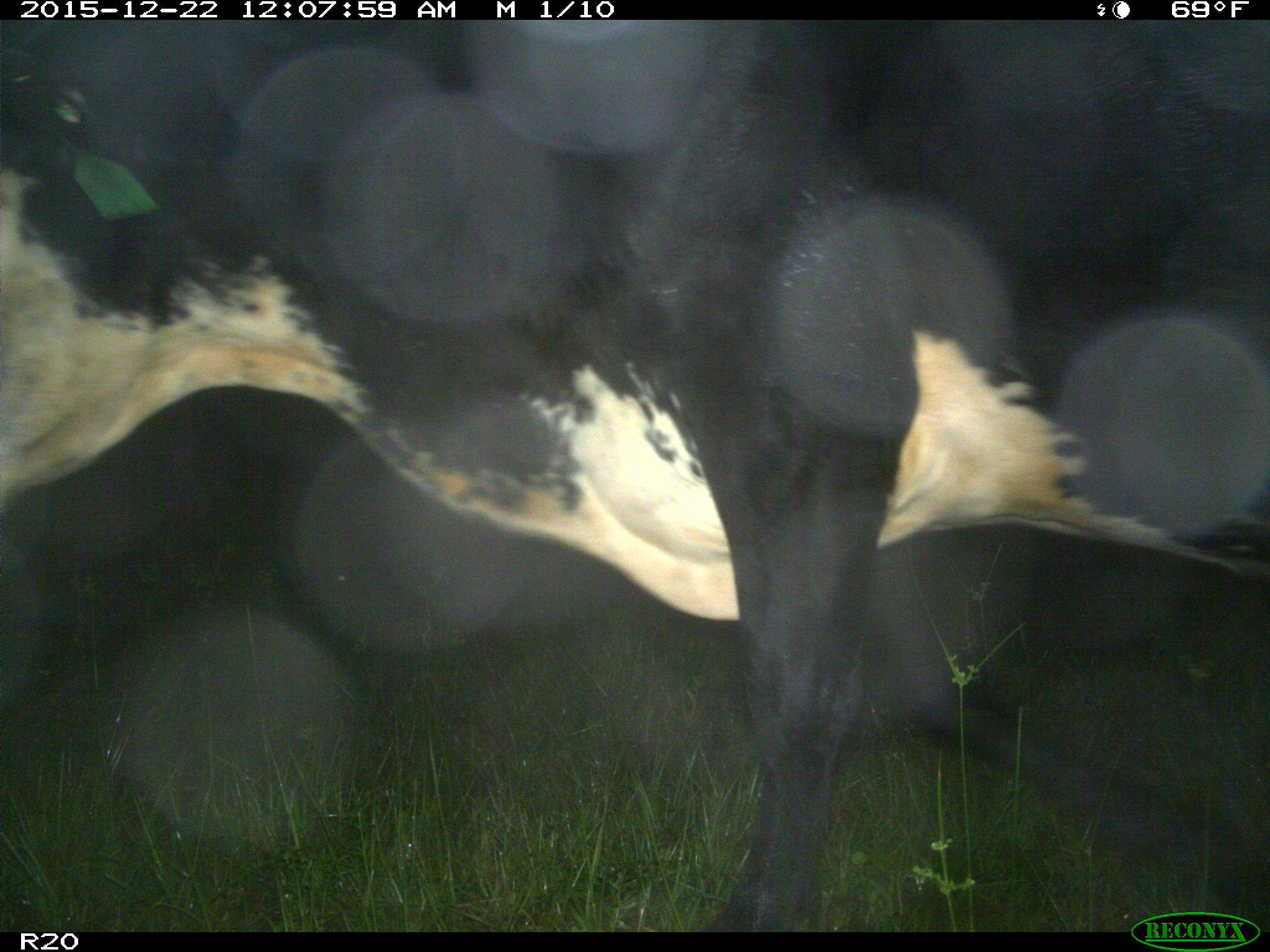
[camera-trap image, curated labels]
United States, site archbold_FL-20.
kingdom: Animalia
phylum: Chordata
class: Mammalia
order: Artiodactyla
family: Bovidae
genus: Bos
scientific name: Bos taurus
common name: domestic cow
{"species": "Bos taurus (domestic cow)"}